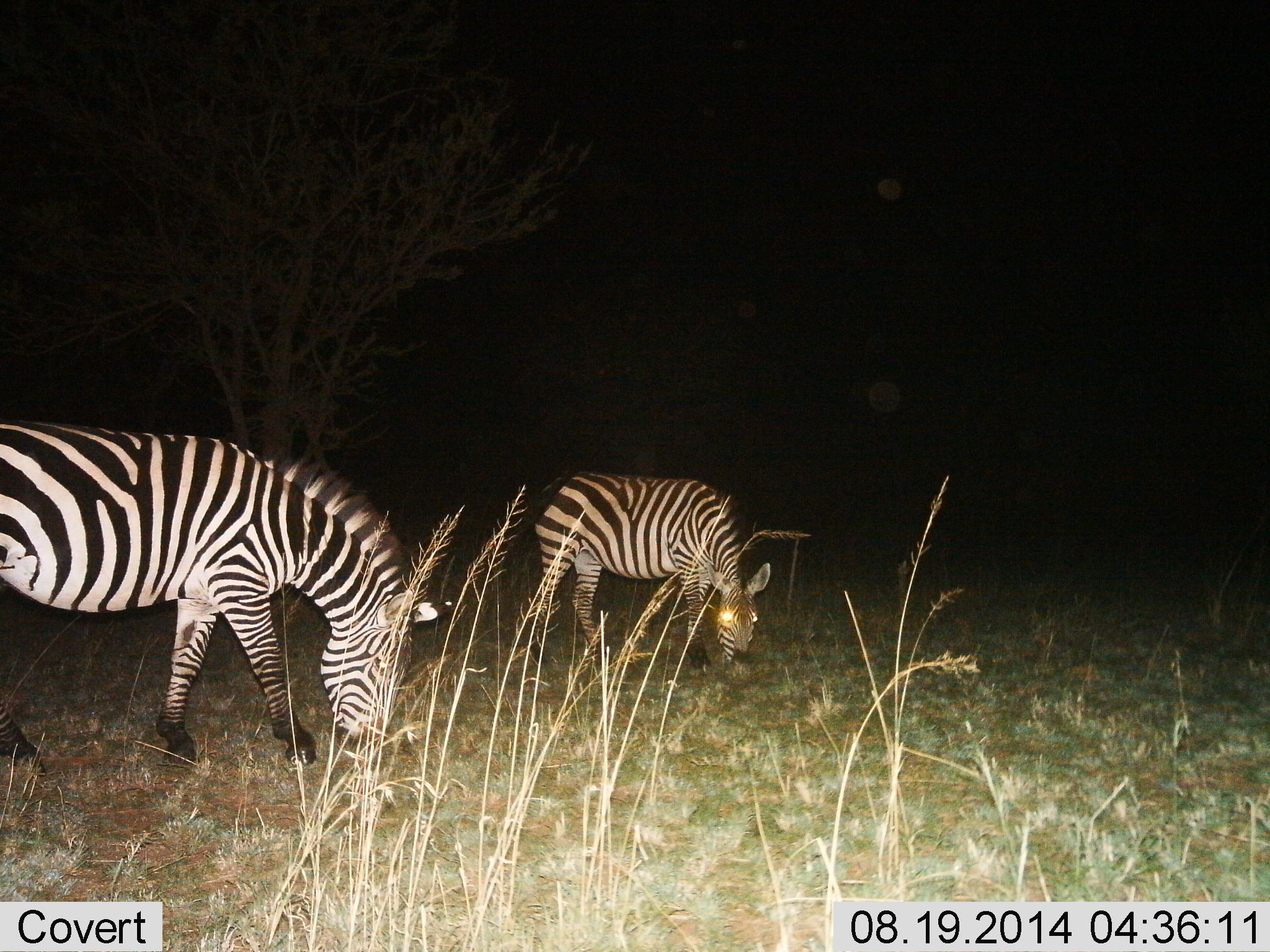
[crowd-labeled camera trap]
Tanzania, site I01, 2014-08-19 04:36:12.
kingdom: Animalia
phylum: Chordata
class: Mammalia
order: Perissodactyla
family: Equidae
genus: Equus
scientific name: Equus quagga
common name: plains zebra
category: zebra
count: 2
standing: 40%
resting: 0%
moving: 0%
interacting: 0%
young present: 0%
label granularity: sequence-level